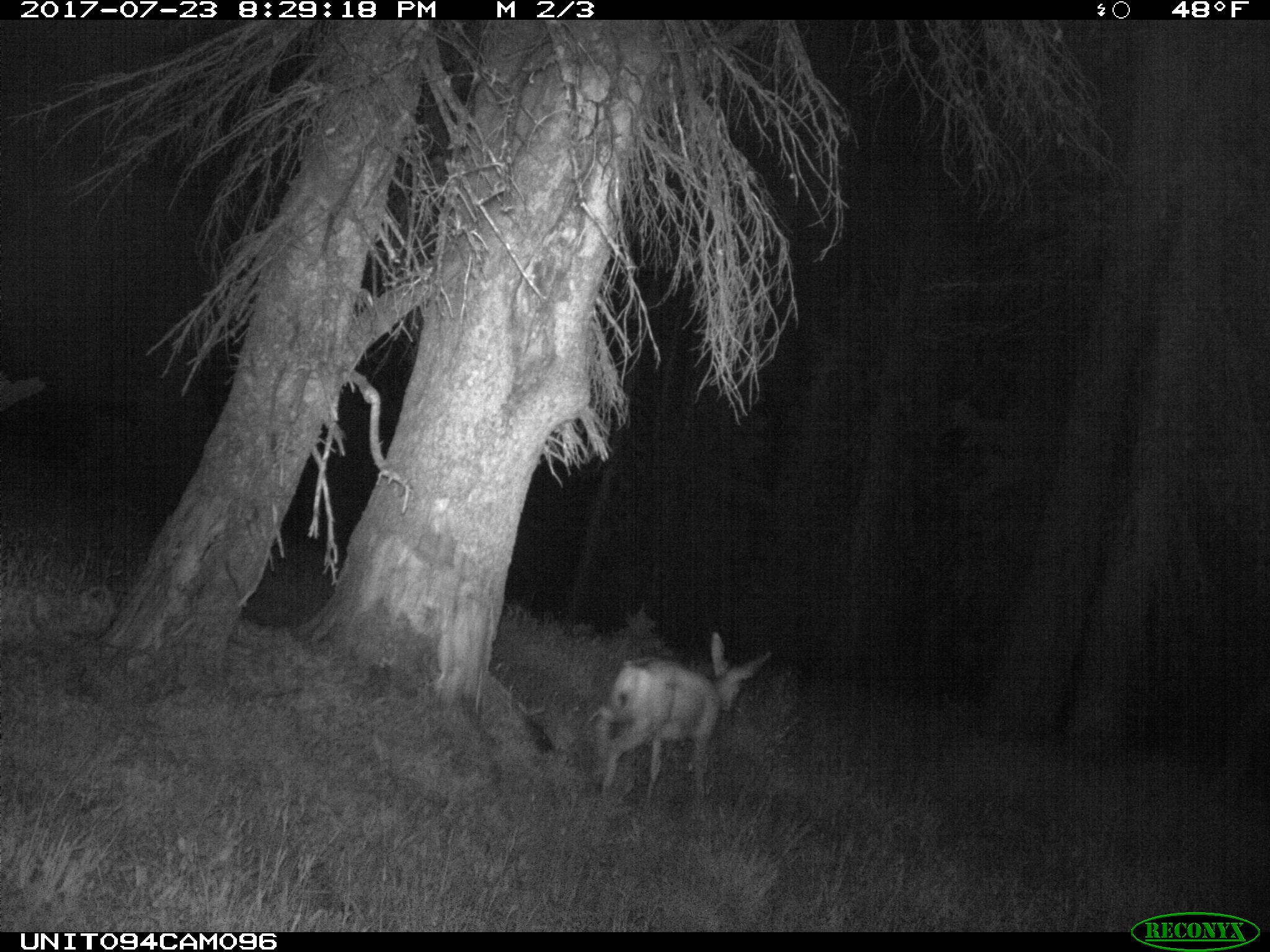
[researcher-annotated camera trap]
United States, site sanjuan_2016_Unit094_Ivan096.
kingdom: Animalia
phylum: Chordata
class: Mammalia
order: Artiodactyla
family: Cervidae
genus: Odocoileus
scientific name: Odocoileus hemionus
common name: mule deer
Odocoileus hemionus (mule deer).